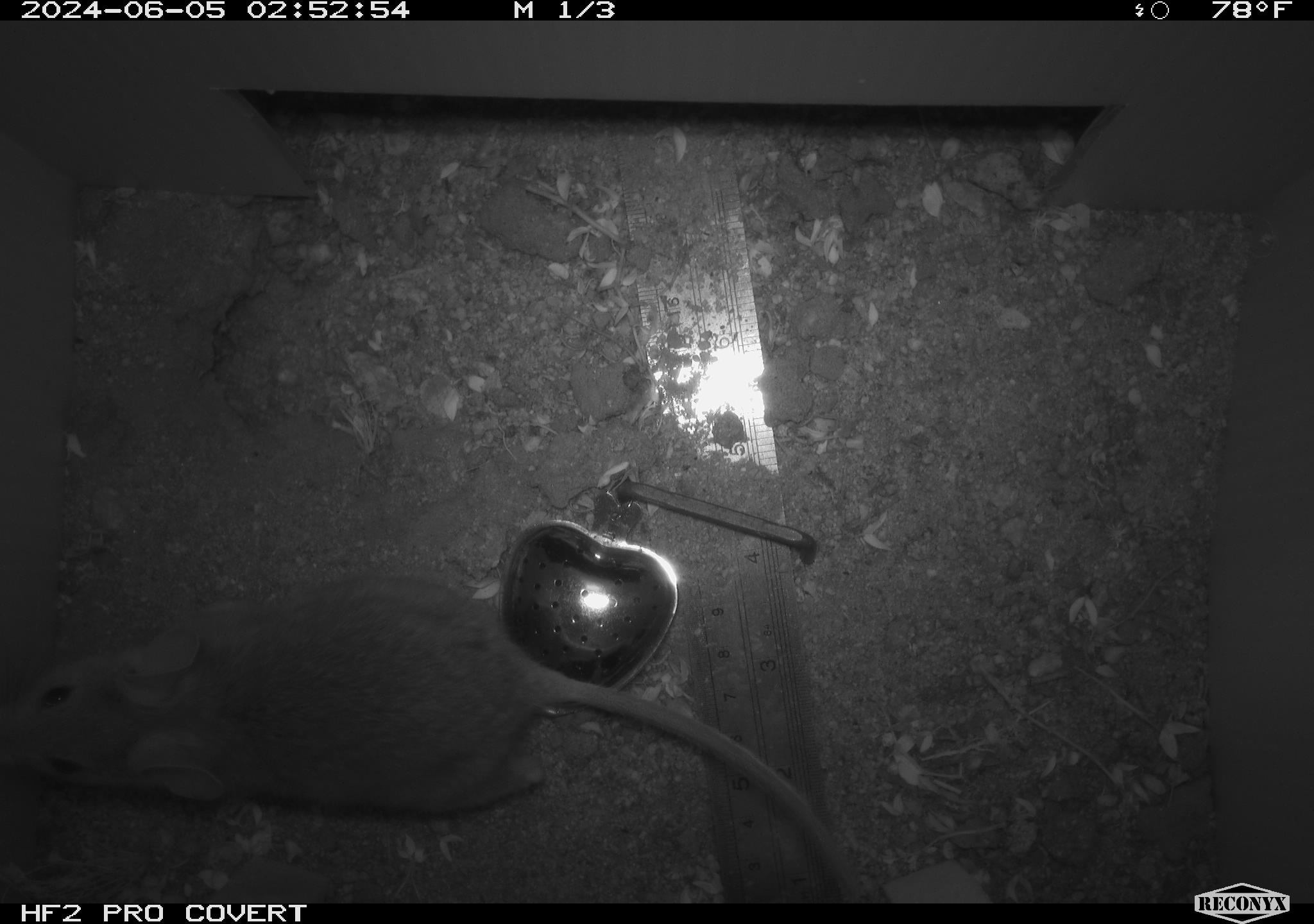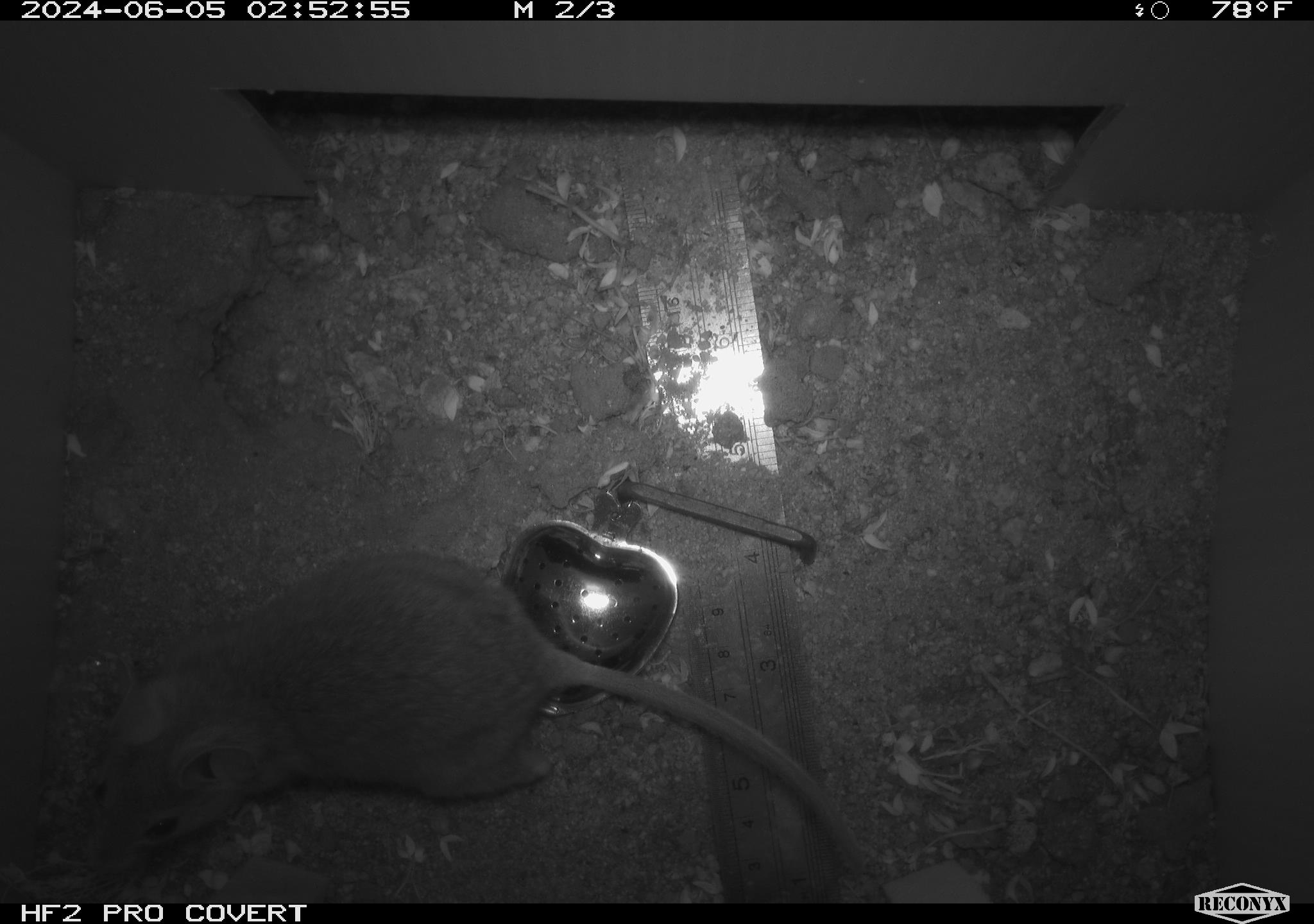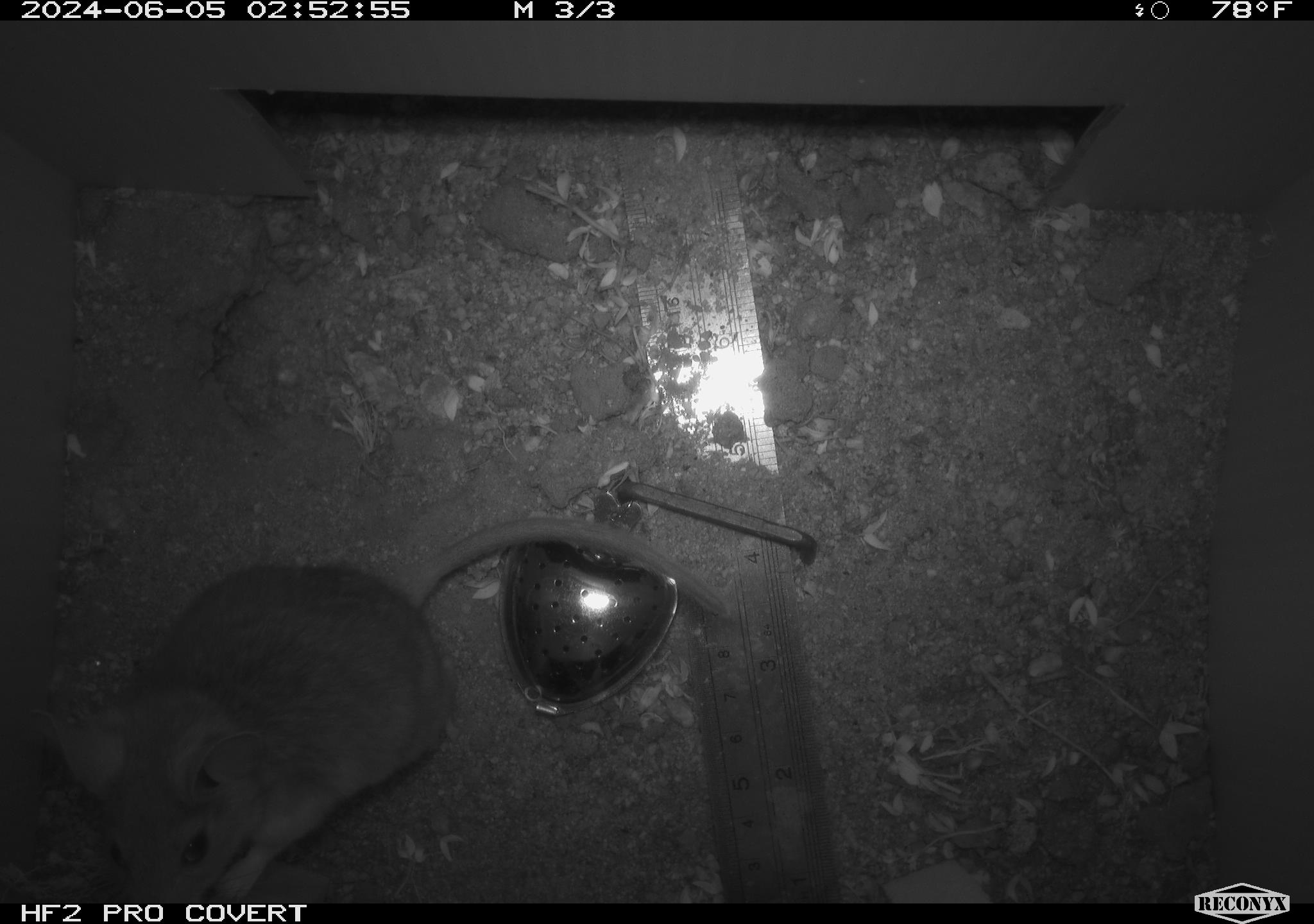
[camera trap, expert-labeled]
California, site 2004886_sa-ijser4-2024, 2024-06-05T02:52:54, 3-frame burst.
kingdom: Animalia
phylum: Chordata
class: Mammalia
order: Rodentia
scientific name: Rodentia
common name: woodrat or rat or mouse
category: woodrat or rat or mouse species